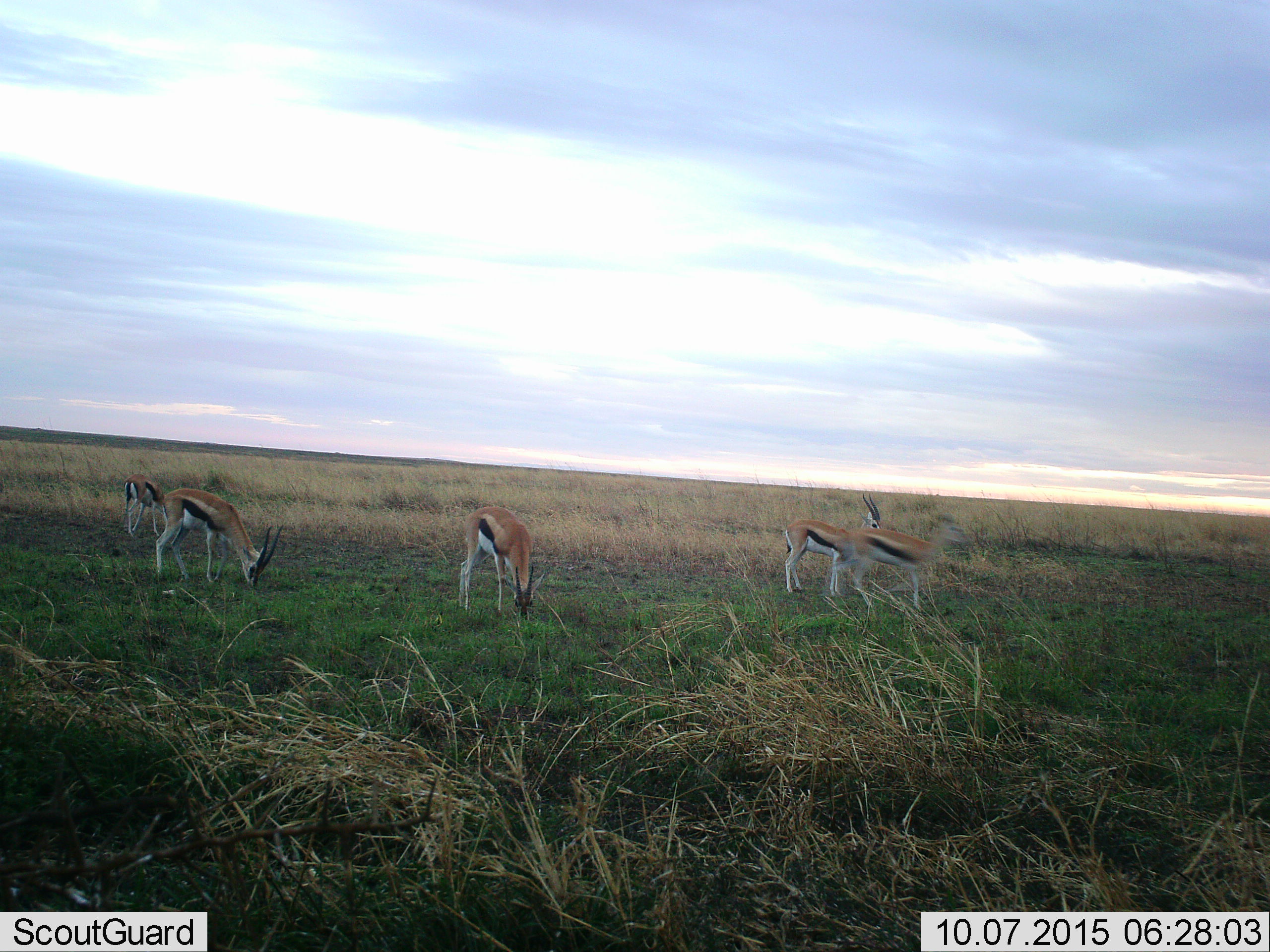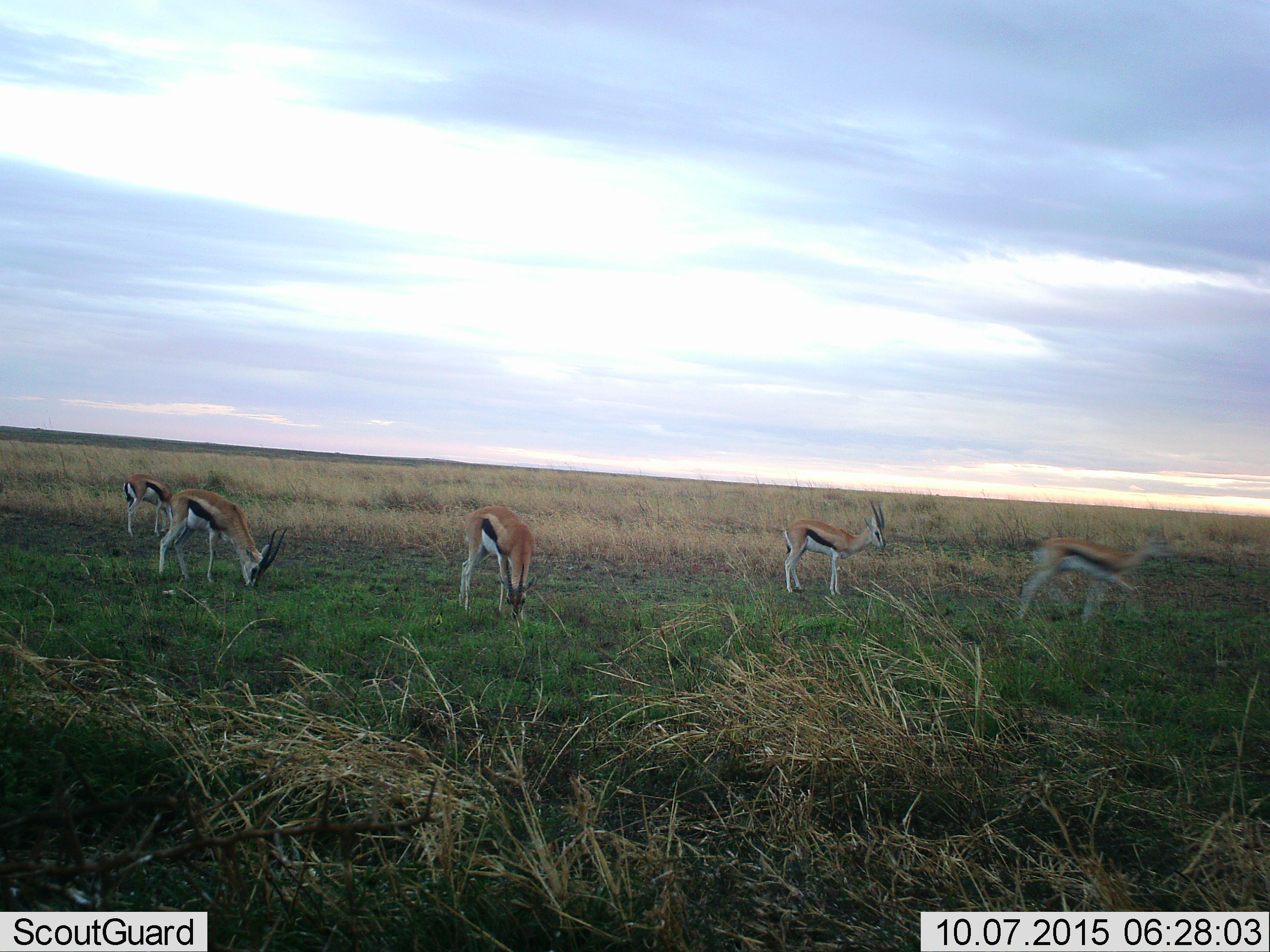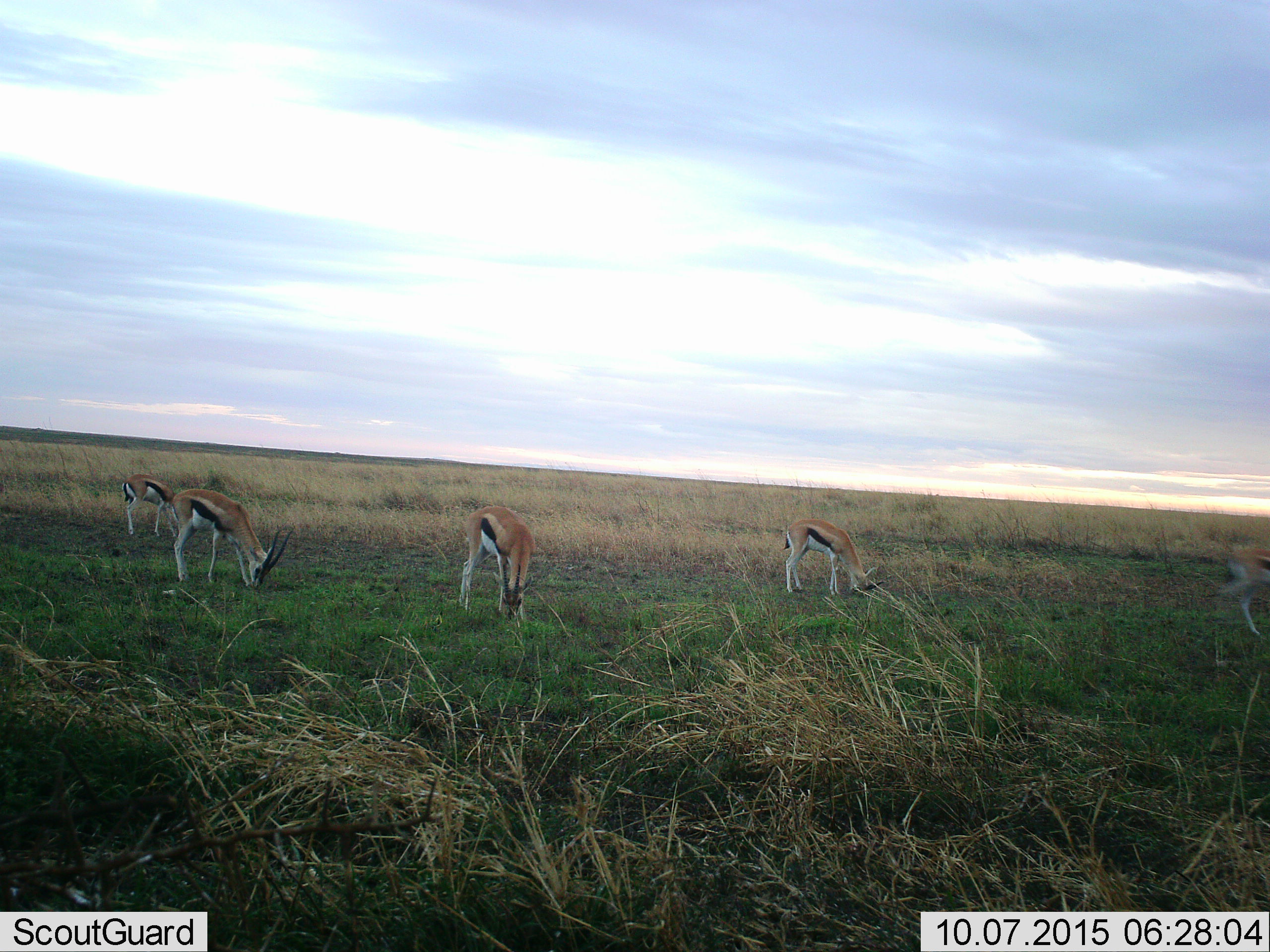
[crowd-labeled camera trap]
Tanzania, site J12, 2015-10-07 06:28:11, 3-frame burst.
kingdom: Animalia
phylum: Chordata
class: Mammalia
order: Artiodactyla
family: Bovidae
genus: Eudorcas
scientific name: Eudorcas thomsonii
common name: thomson's gazelle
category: gazellethomsons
Gazellethomsons (thomson's gazelle) (Eudorcas thomsonii), count 5. Behavior (volunteer vote fractions): standing 44%, resting 0%, moving 89%, interacting 0%. Young present (vote fraction): 0%. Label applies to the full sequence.